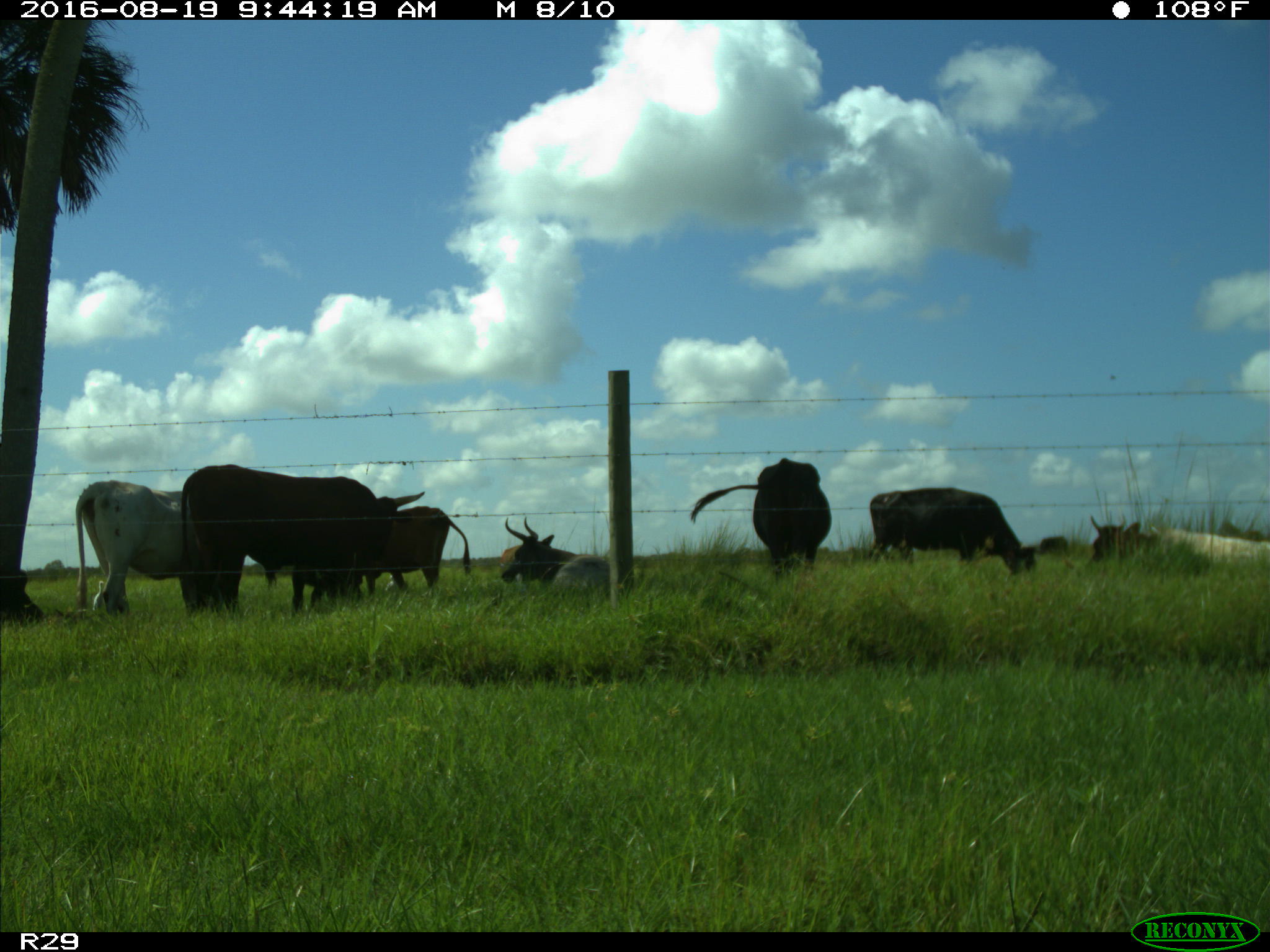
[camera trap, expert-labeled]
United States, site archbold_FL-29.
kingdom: Animalia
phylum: Chordata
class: Mammalia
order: Artiodactyla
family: Bovidae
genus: Bos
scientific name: Bos taurus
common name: domestic cow